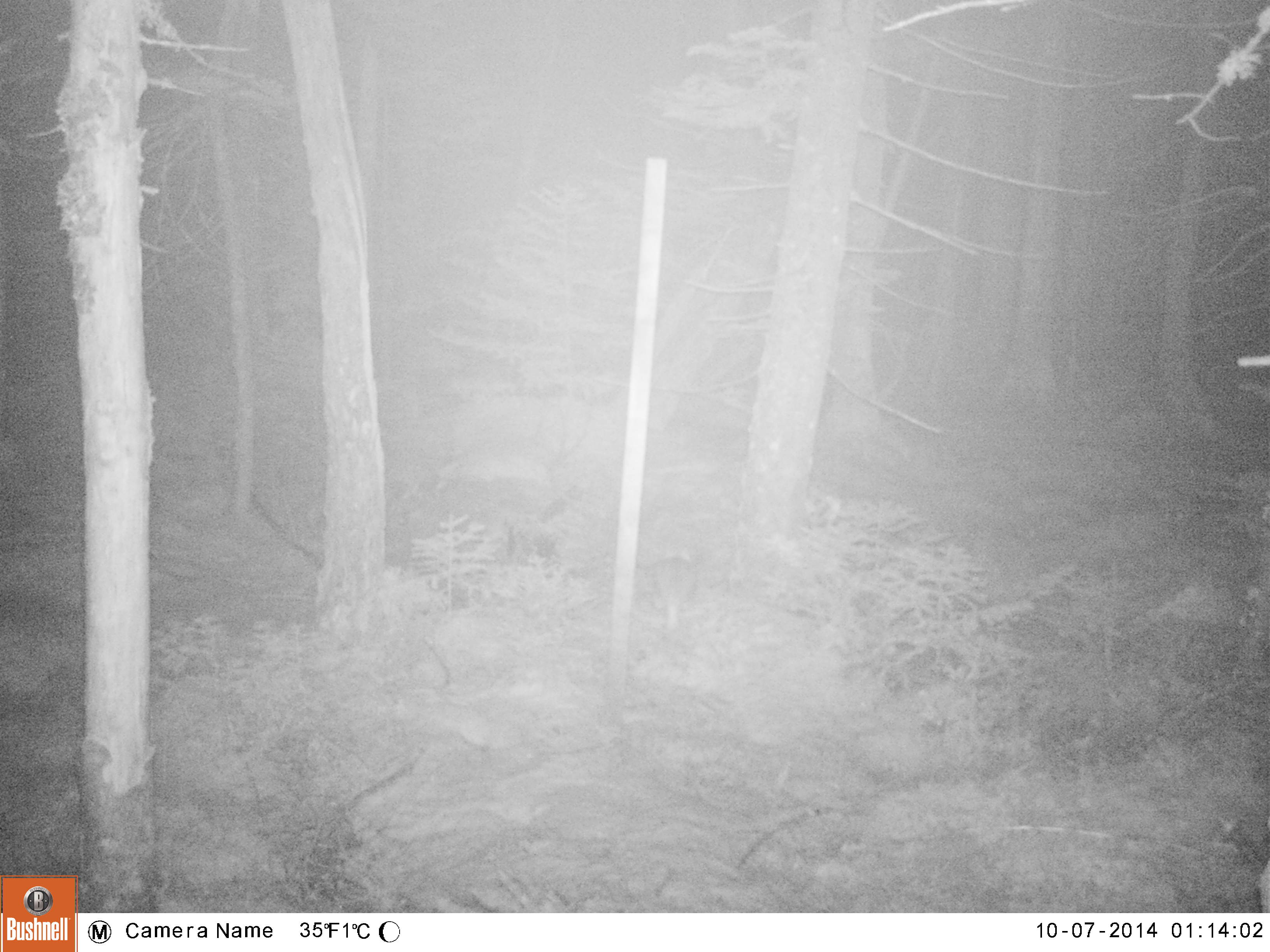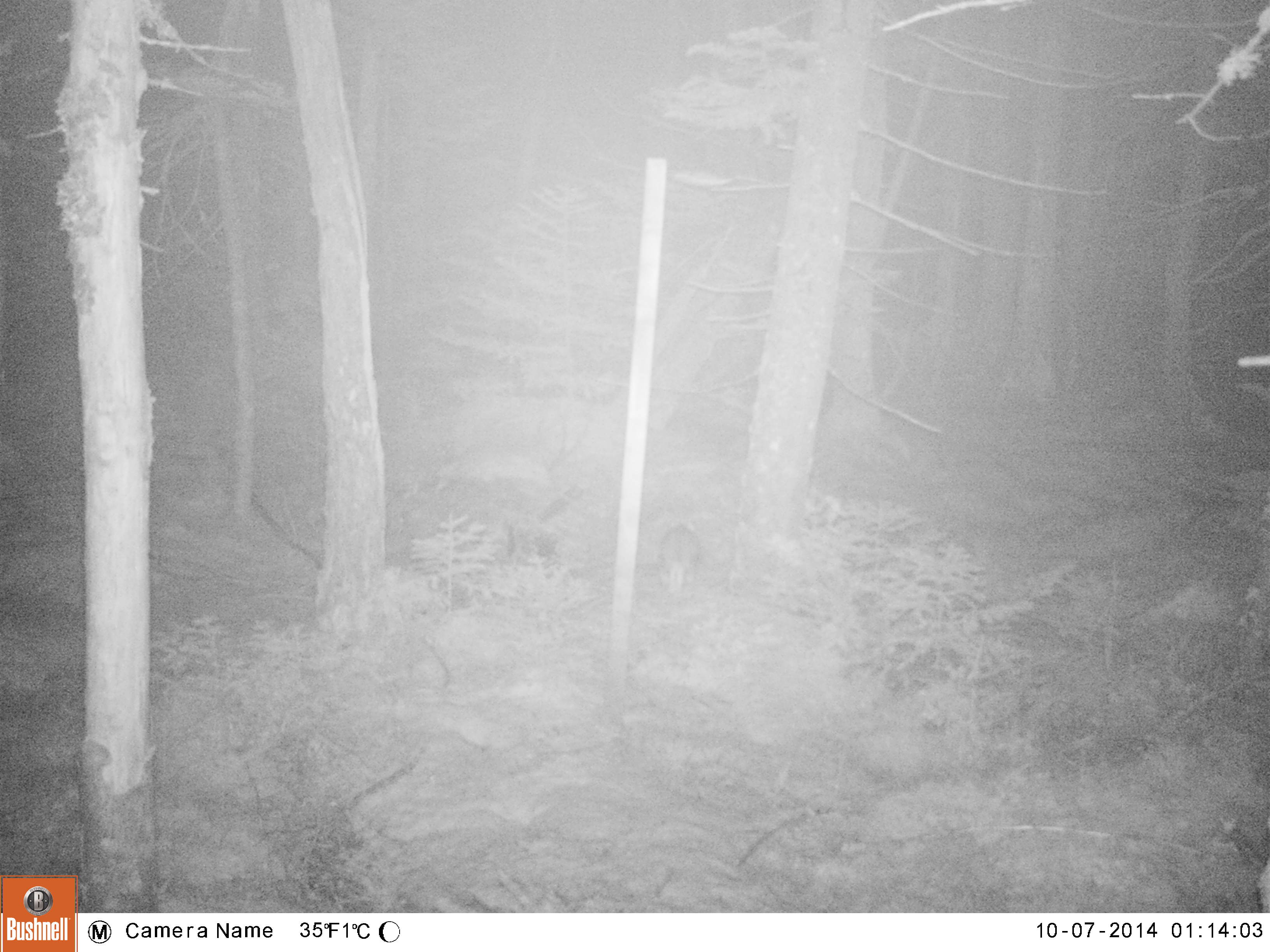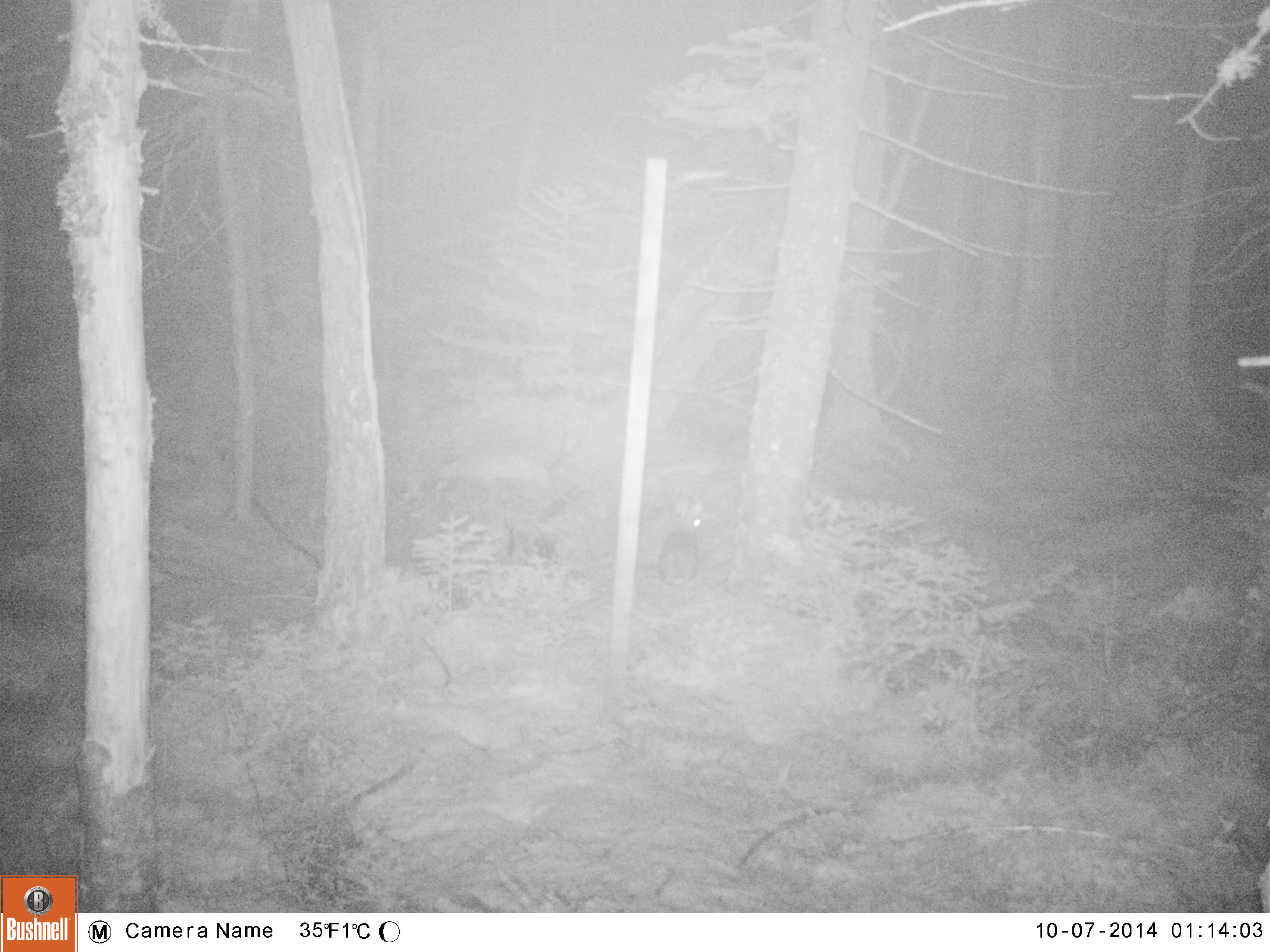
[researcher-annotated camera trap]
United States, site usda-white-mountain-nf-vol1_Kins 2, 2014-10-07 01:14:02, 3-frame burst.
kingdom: Animalia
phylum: Chordata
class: Mammalia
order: Lagomorpha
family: Leporidae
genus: Lepus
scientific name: Lepus americanus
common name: snowshoe hare